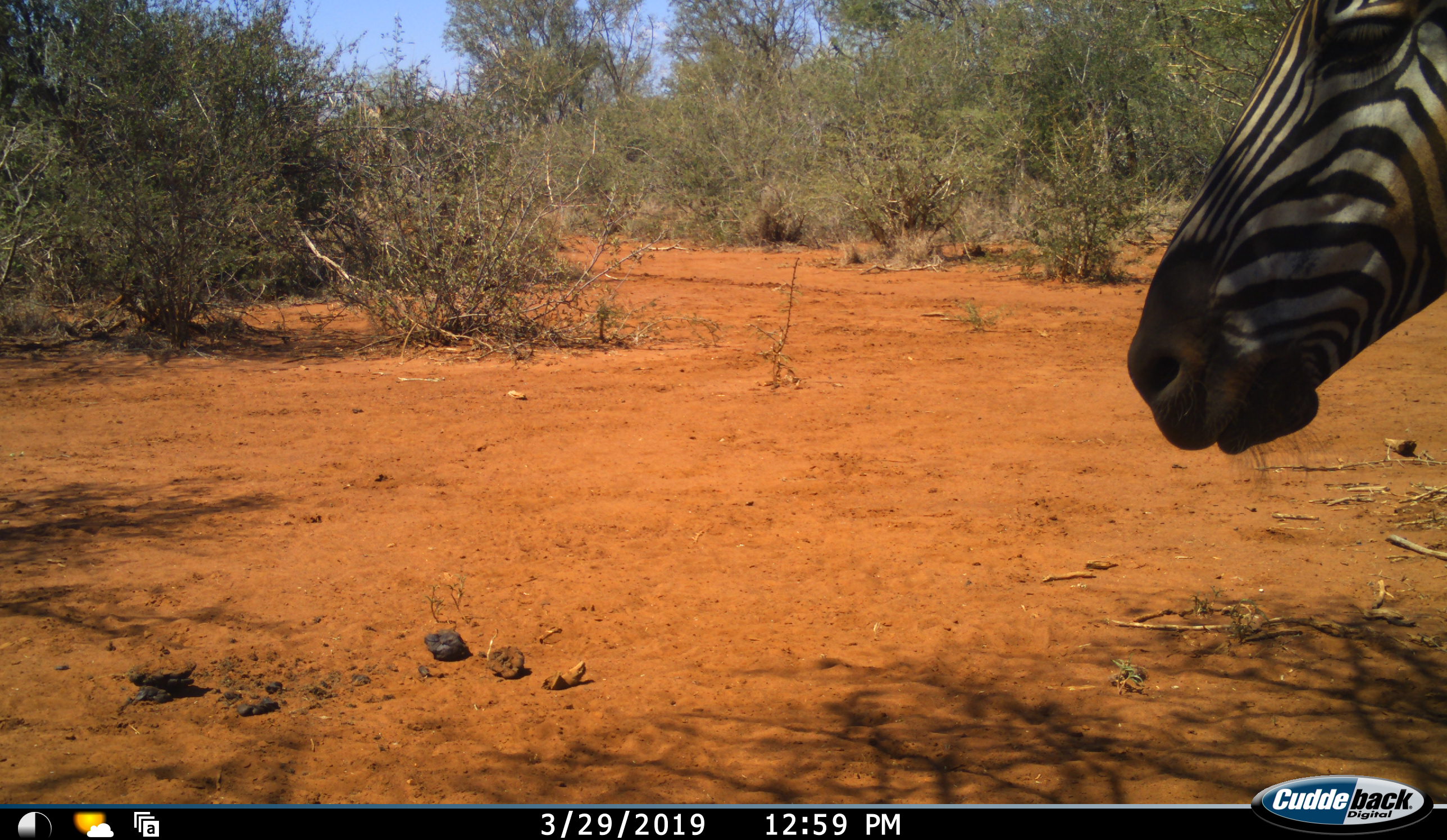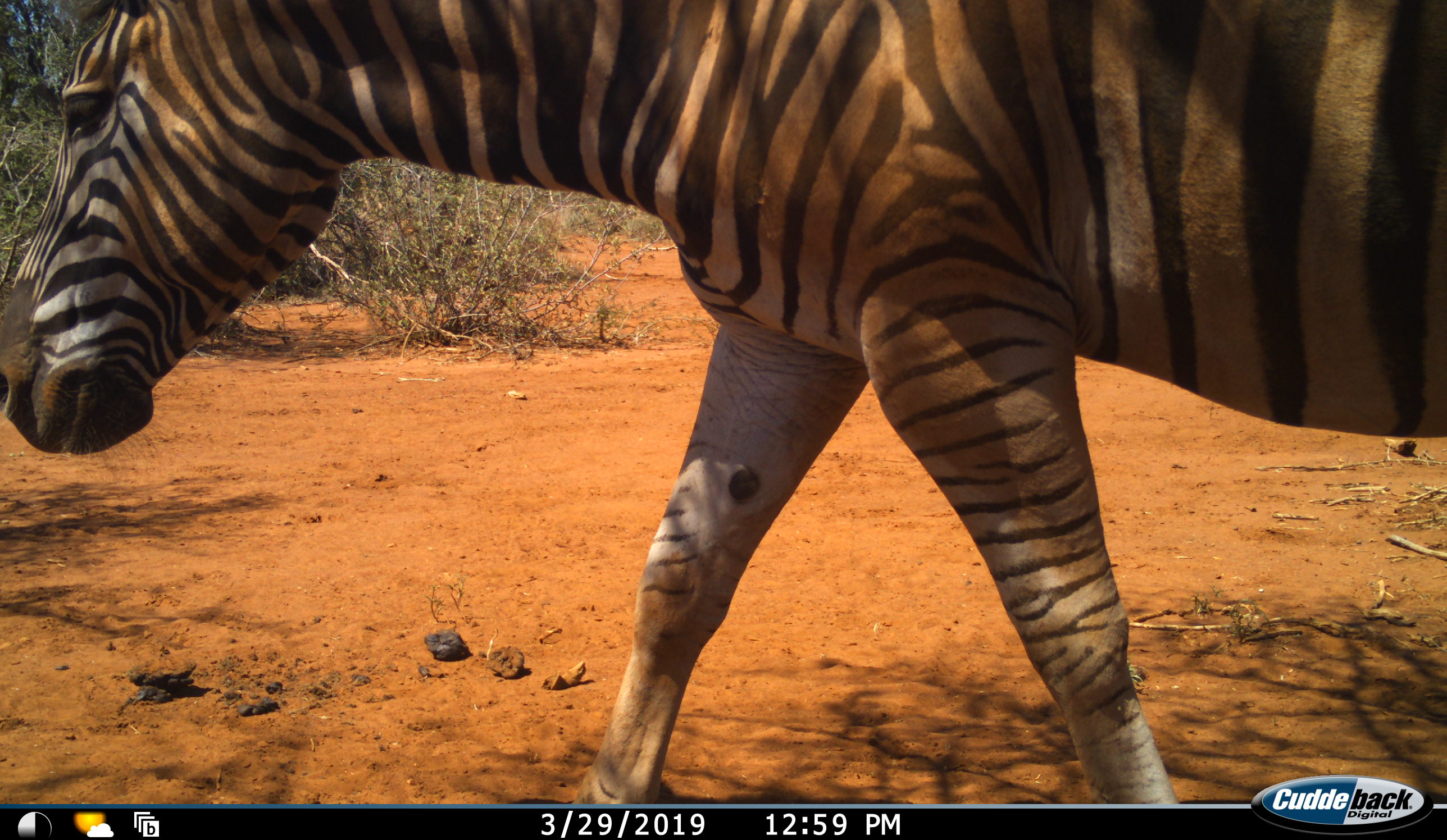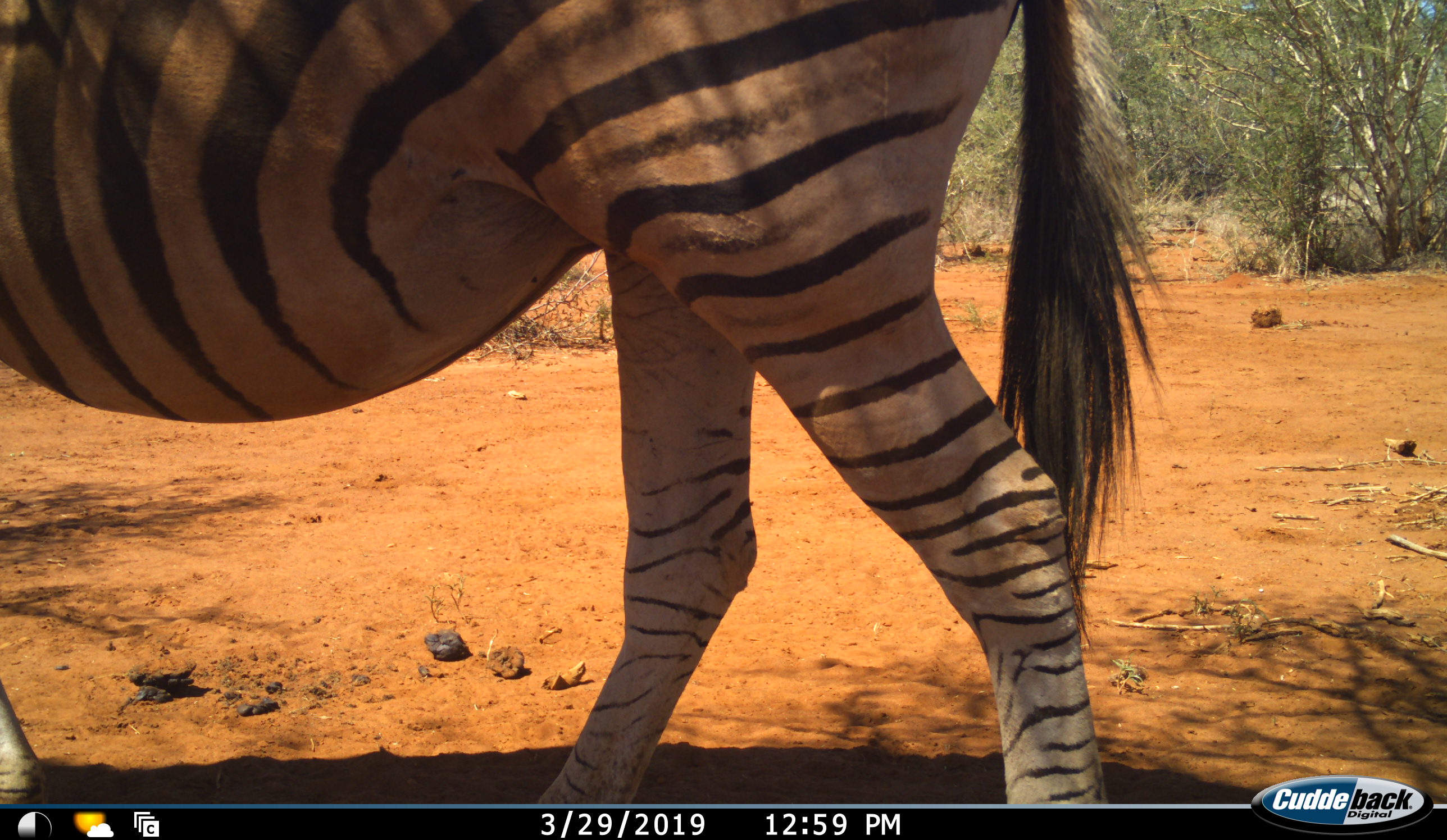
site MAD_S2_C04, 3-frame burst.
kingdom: Animalia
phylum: Chordata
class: Mammalia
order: Perissodactyla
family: Equidae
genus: Equus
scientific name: Equus quagga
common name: plains zebra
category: zebraplains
Zebraplains (plains zebra) (Equus quagga), count 1. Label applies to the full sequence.